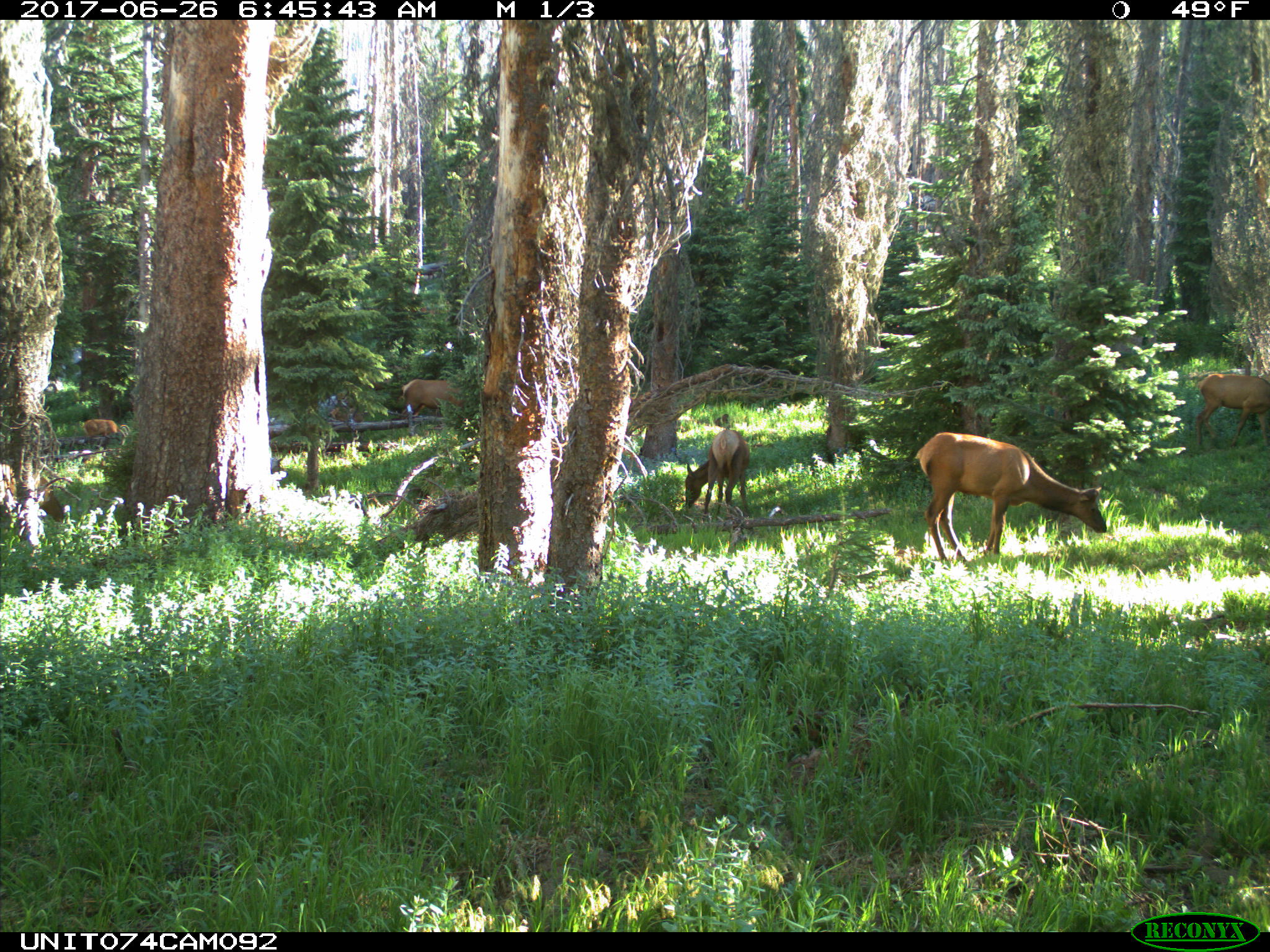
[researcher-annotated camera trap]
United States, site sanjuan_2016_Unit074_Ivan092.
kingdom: Animalia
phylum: Chordata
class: Mammalia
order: Artiodactyla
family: Cervidae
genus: Cervus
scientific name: Cervus elaphus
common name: red deer